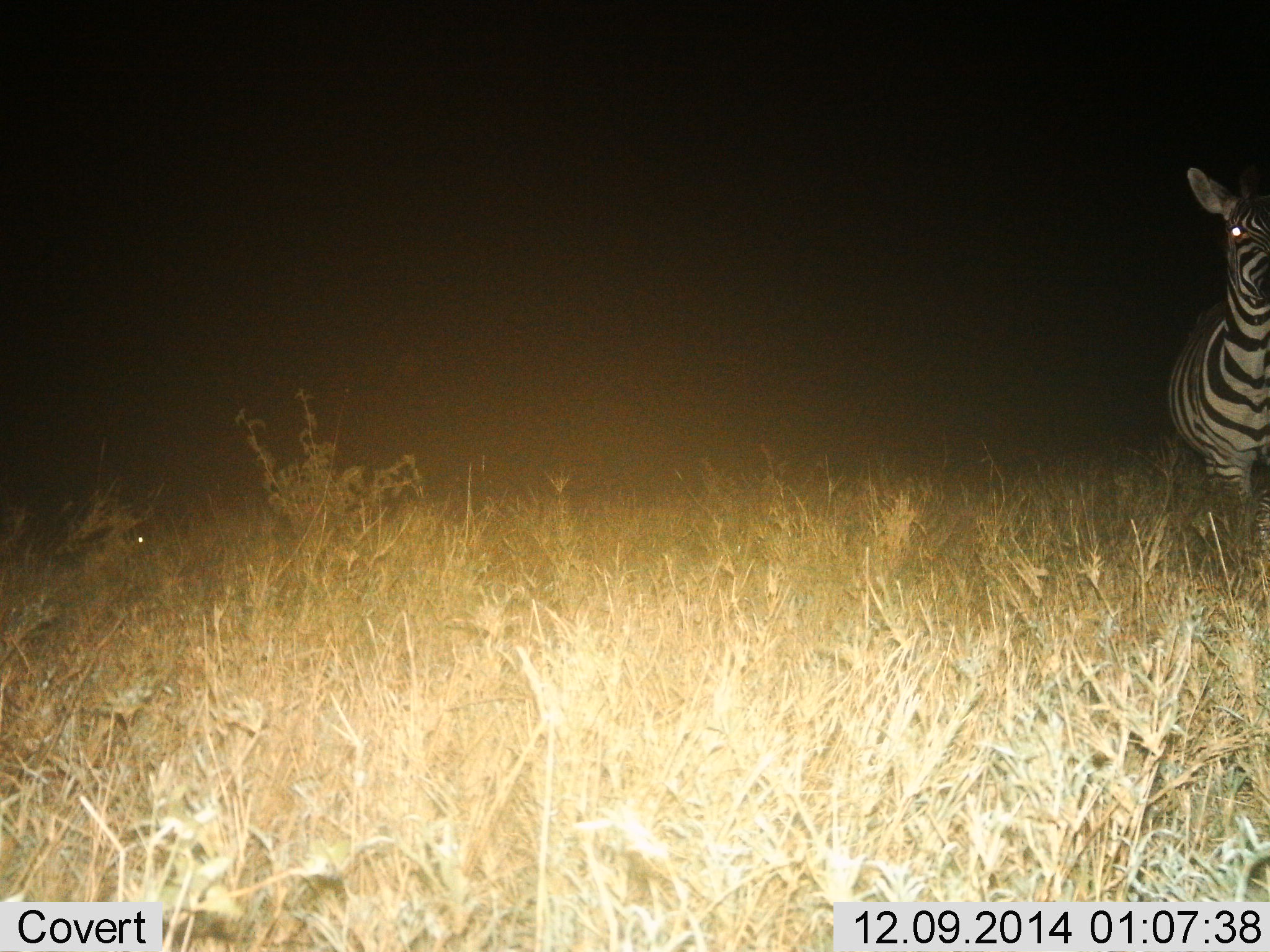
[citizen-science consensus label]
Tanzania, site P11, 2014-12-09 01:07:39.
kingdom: Animalia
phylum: Chordata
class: Mammalia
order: Perissodactyla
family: Equidae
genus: Equus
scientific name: Equus quagga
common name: plains zebra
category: zebra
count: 1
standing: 100%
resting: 0%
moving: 0%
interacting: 0%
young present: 0%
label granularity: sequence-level